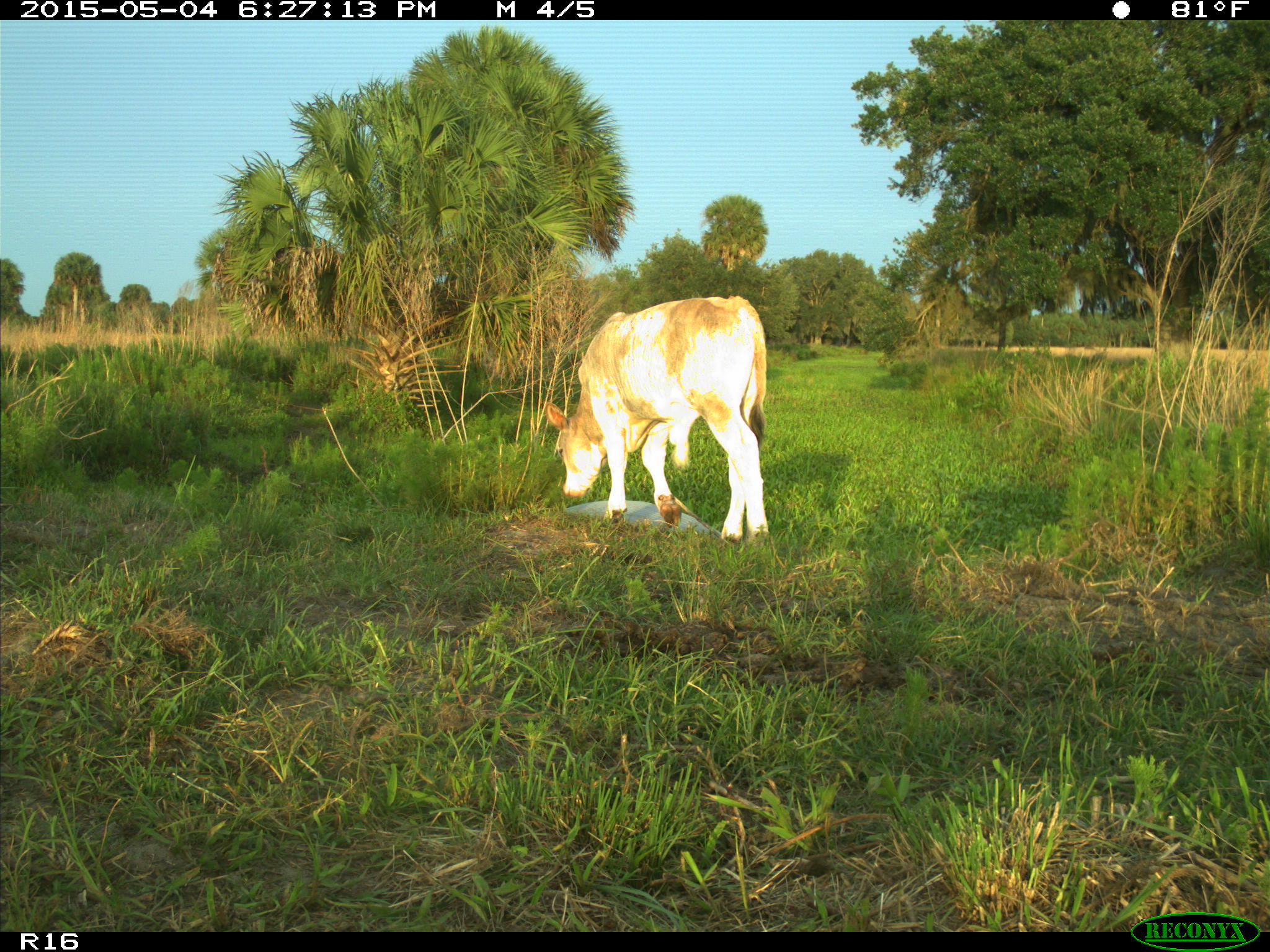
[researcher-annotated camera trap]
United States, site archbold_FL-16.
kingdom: Animalia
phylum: Chordata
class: Mammalia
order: Artiodactyla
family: Bovidae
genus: Bos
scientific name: Bos taurus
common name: domestic cow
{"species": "Bos taurus (domestic cow)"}